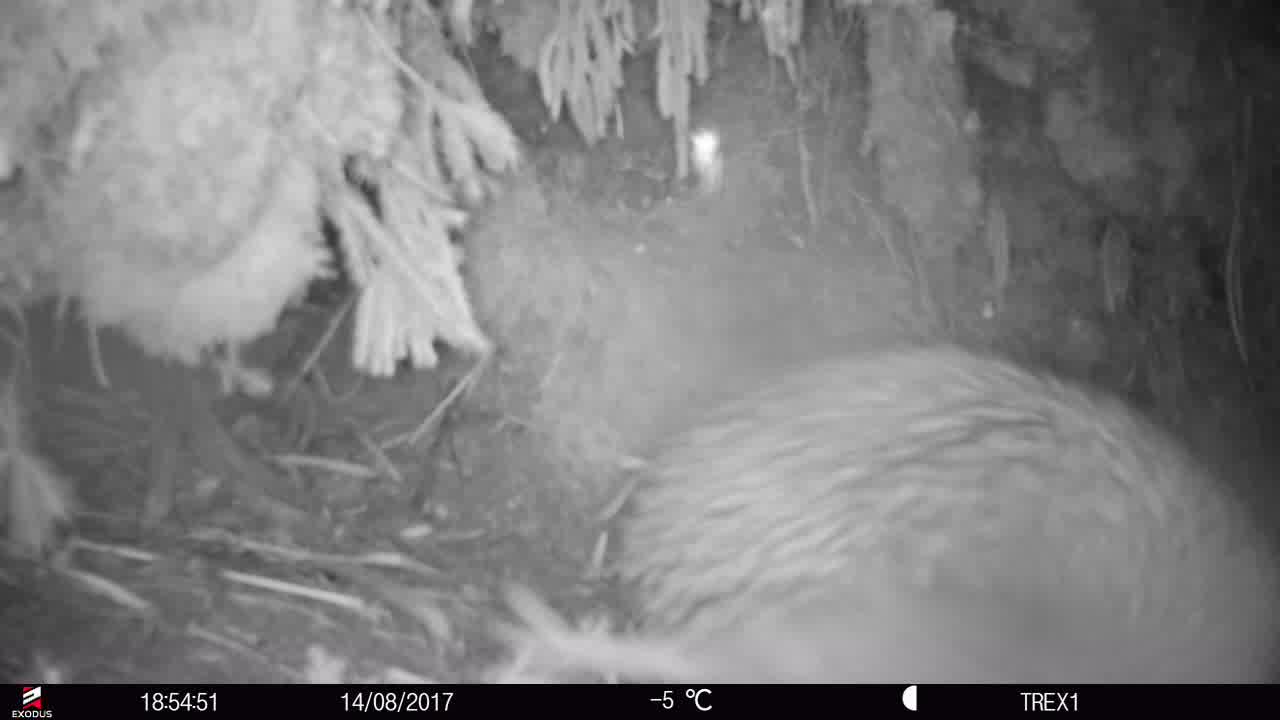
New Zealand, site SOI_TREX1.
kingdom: Animalia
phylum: Chordata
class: Aves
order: Apterygiformes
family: Apterygidae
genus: Apteryx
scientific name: Apteryx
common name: kiwi